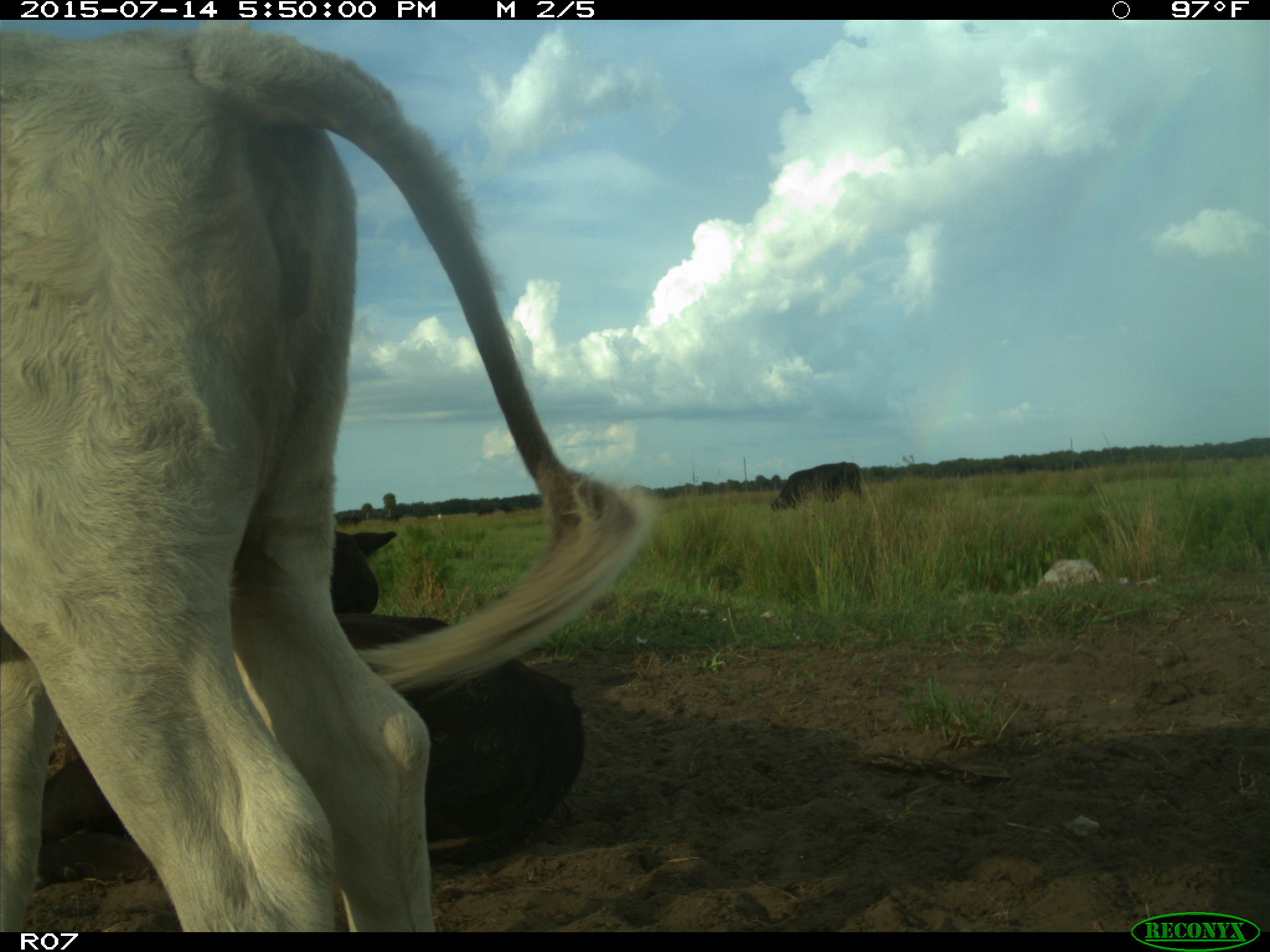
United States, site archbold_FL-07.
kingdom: Animalia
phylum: Chordata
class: Mammalia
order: Artiodactyla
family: Bovidae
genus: Bos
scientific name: Bos taurus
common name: domestic cow